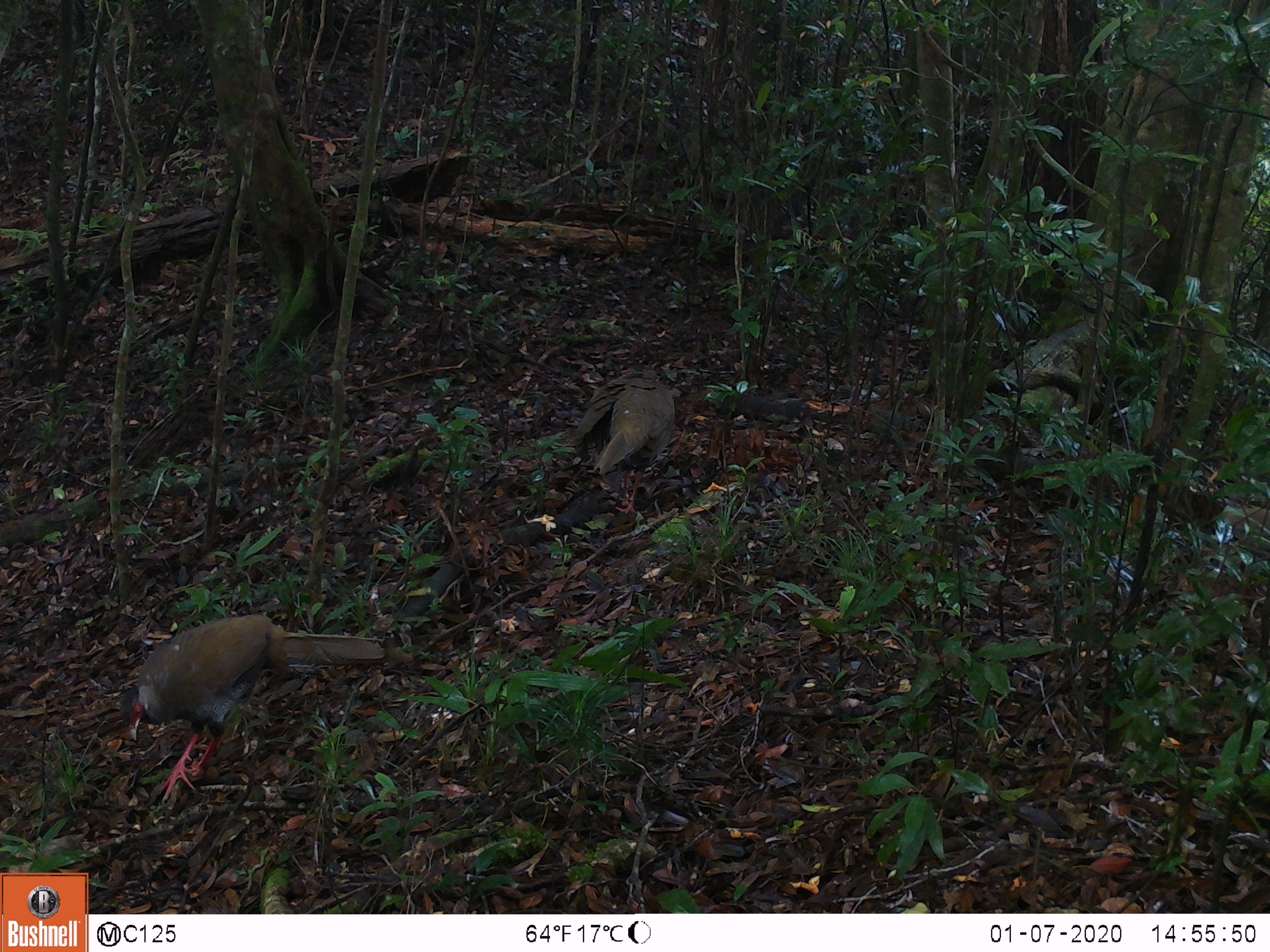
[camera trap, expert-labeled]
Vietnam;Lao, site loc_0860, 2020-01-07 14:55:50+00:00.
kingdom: Animalia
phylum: Chordata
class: Aves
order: Galliformes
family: Phasianidae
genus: Lophura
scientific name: Lophura nycthemera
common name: silver pheasant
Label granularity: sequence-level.